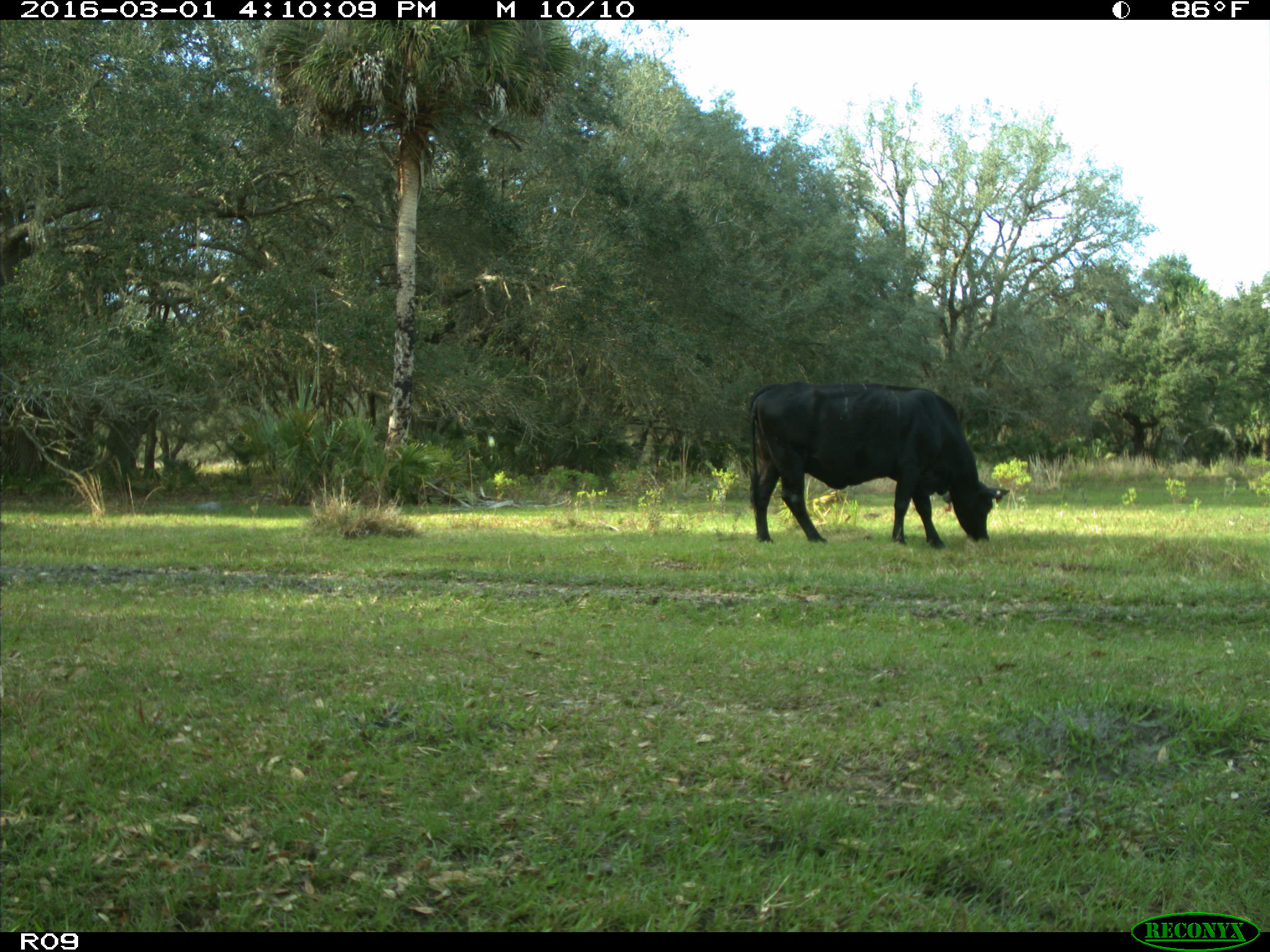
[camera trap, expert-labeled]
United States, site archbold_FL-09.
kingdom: Animalia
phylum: Chordata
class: Mammalia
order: Artiodactyla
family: Bovidae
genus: Bos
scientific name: Bos taurus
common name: domestic cow